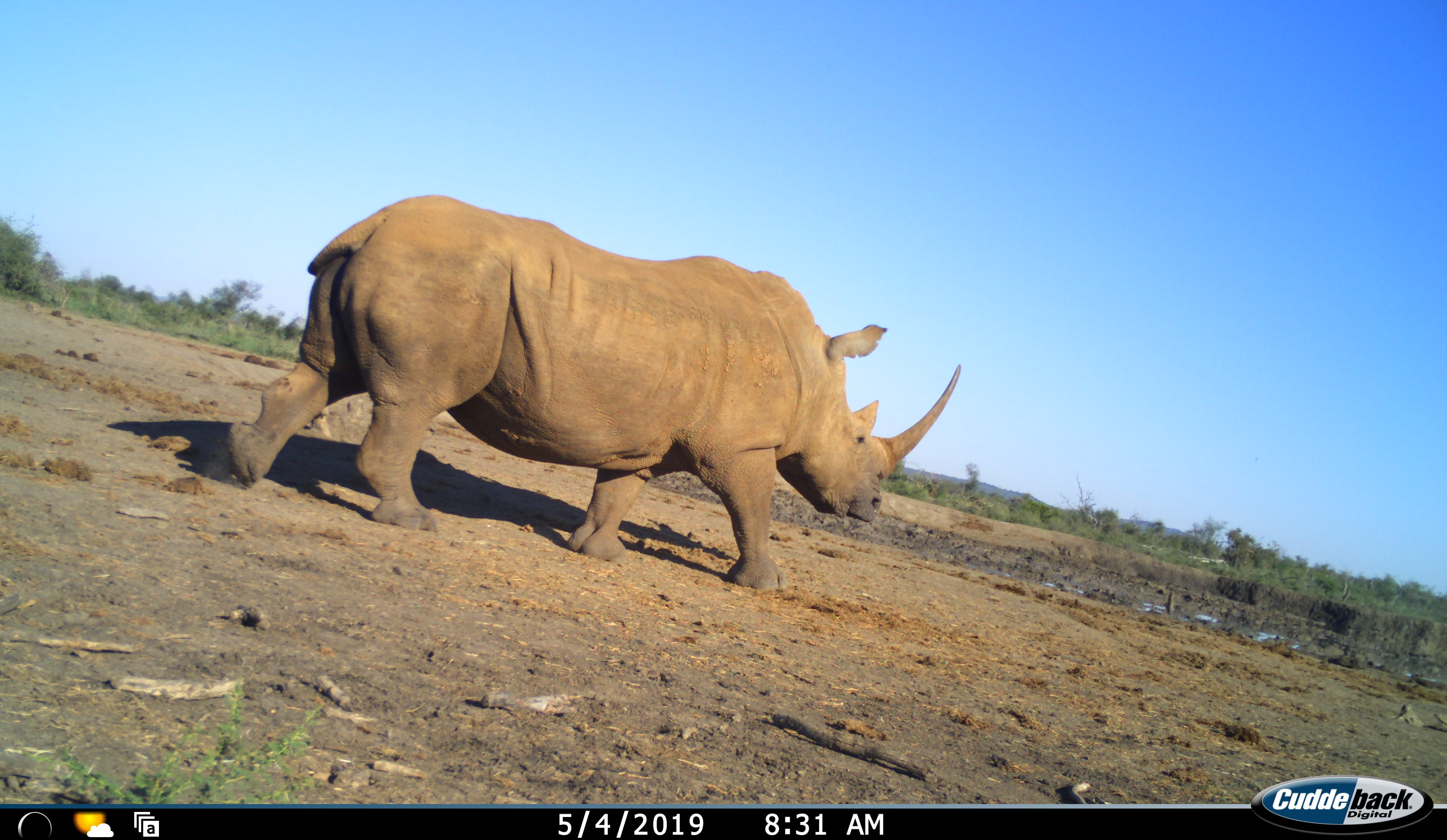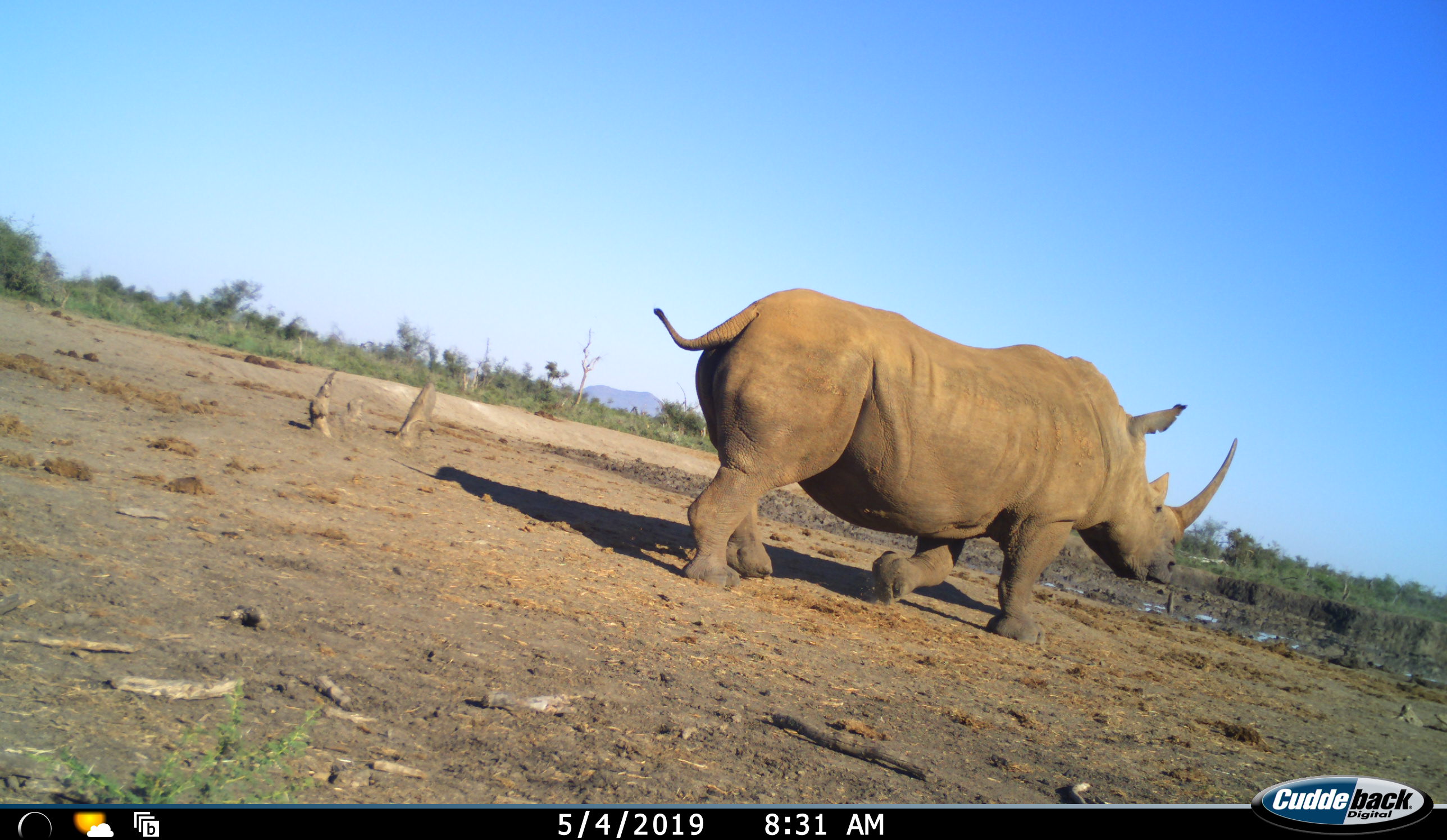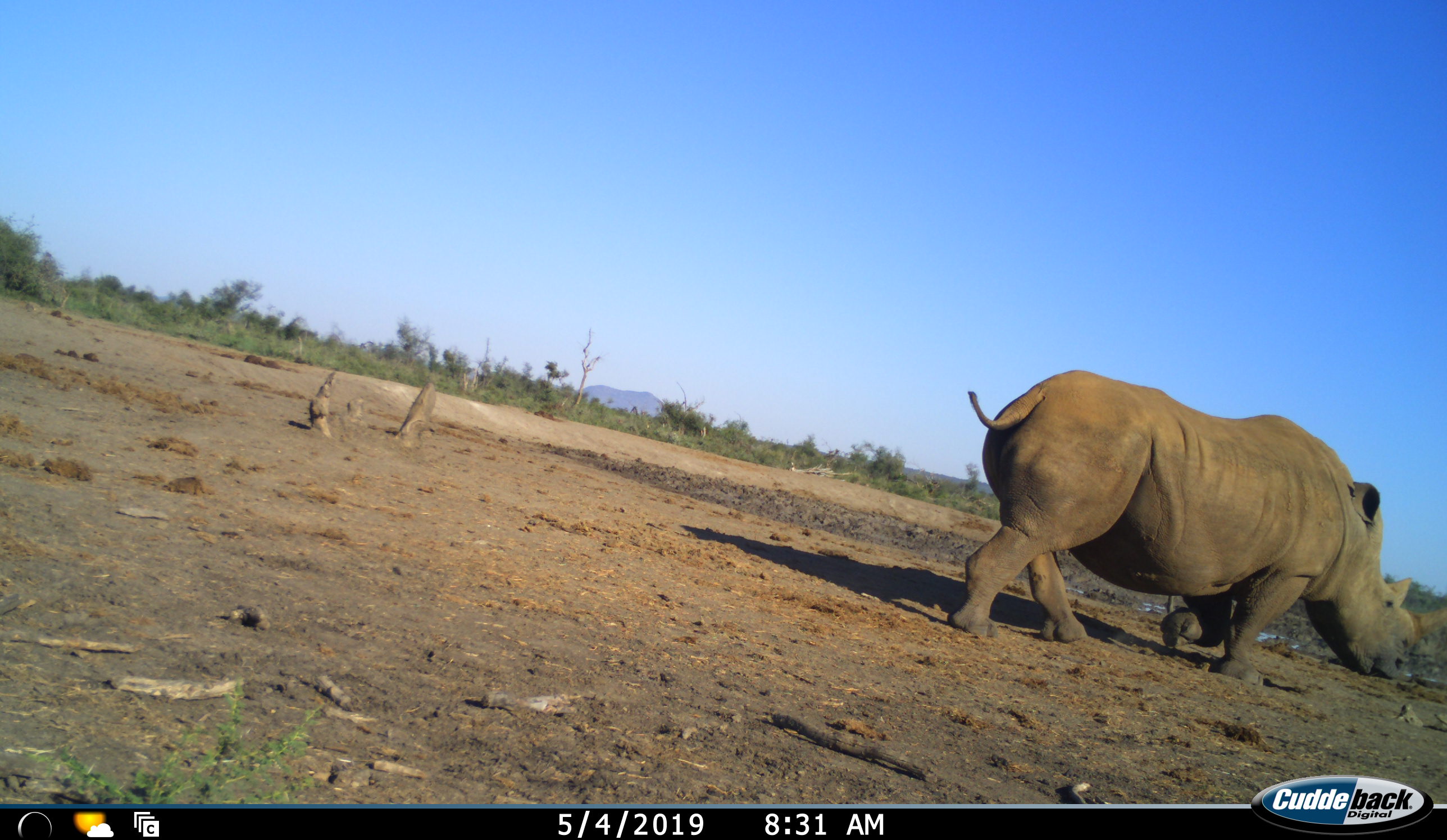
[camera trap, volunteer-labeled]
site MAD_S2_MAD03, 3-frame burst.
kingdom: Animalia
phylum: Chordata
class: Mammalia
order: Perissodactyla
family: Rhinocerotidae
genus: Ceratotherium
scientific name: Ceratotherium simum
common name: white rhinoceros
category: rhinoceroswhite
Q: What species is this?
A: Rhinoceroswhite (white rhinoceros) (Ceratotherium simum).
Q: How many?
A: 1.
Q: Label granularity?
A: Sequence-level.